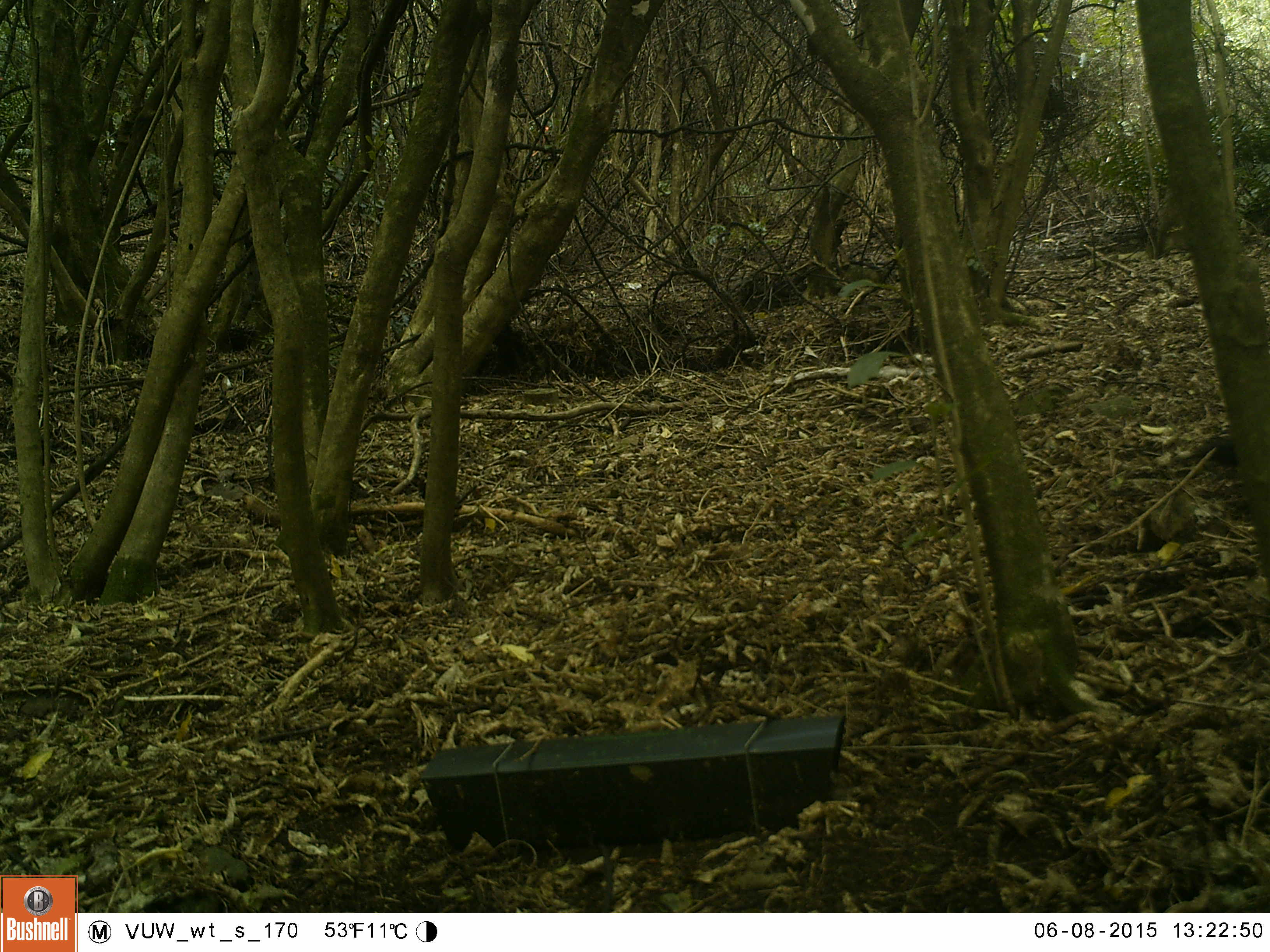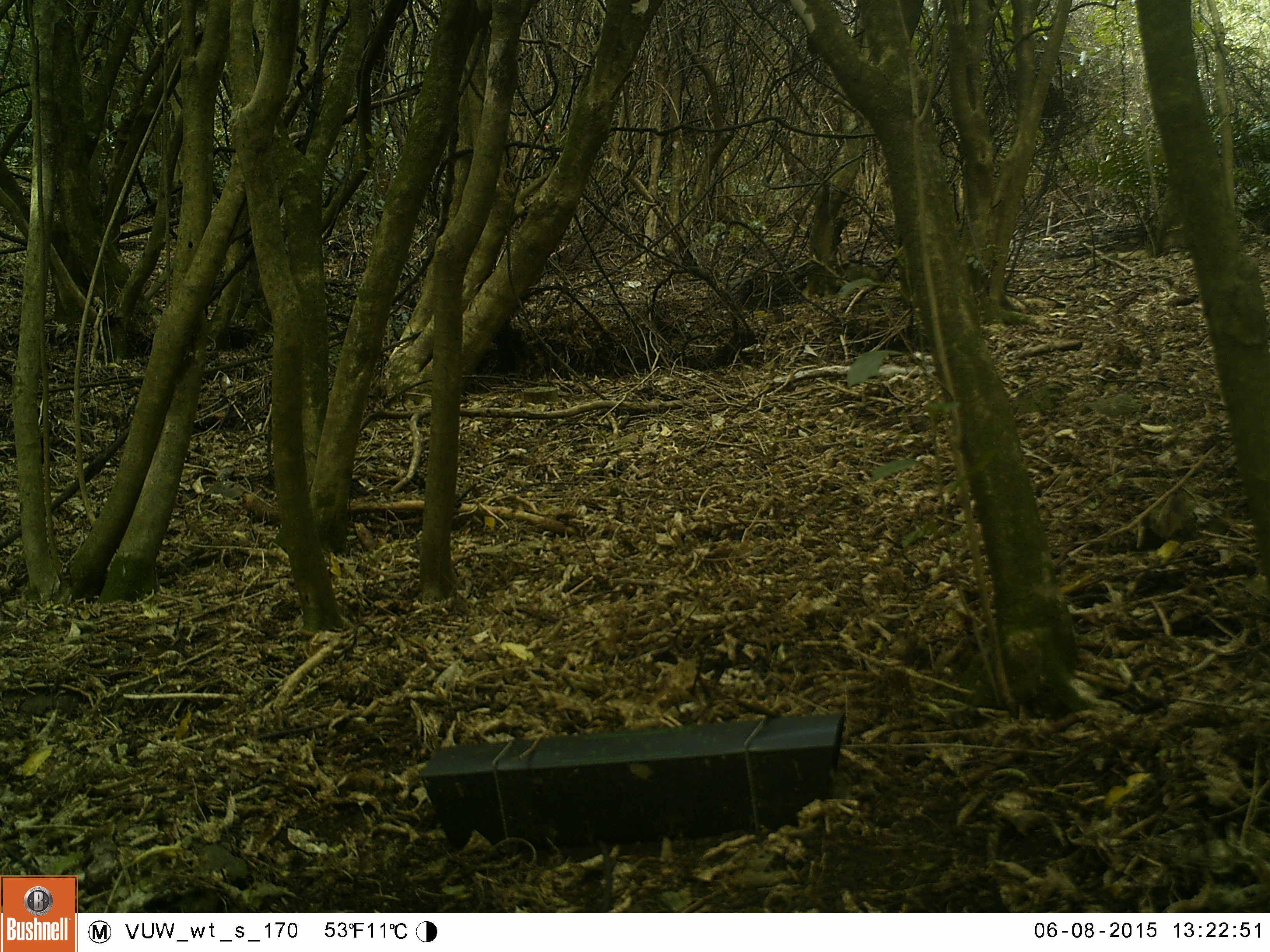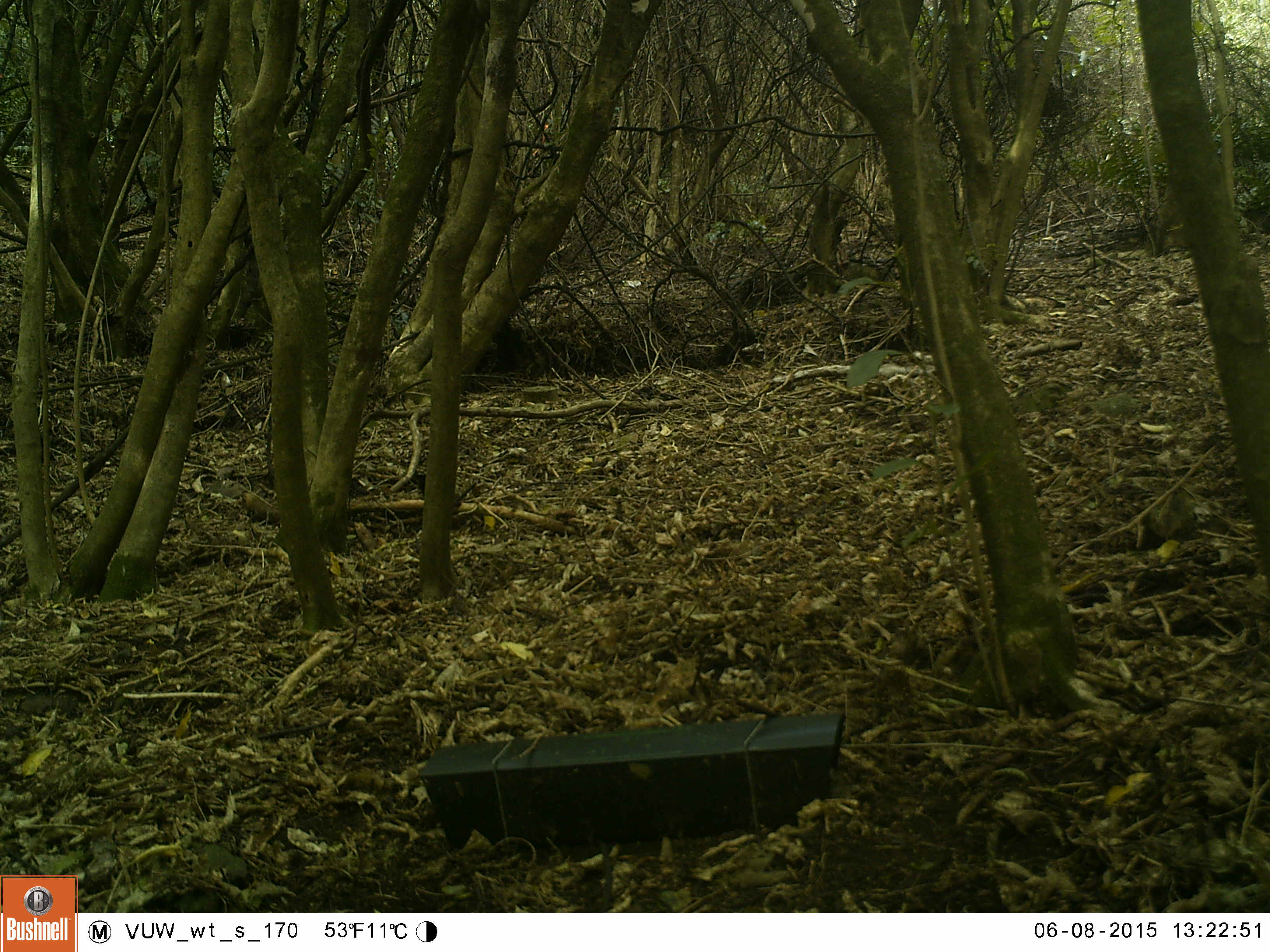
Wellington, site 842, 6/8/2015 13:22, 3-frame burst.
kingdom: Animalia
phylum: Chordata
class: Aves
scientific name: Aves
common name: bird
Bird (Aves).